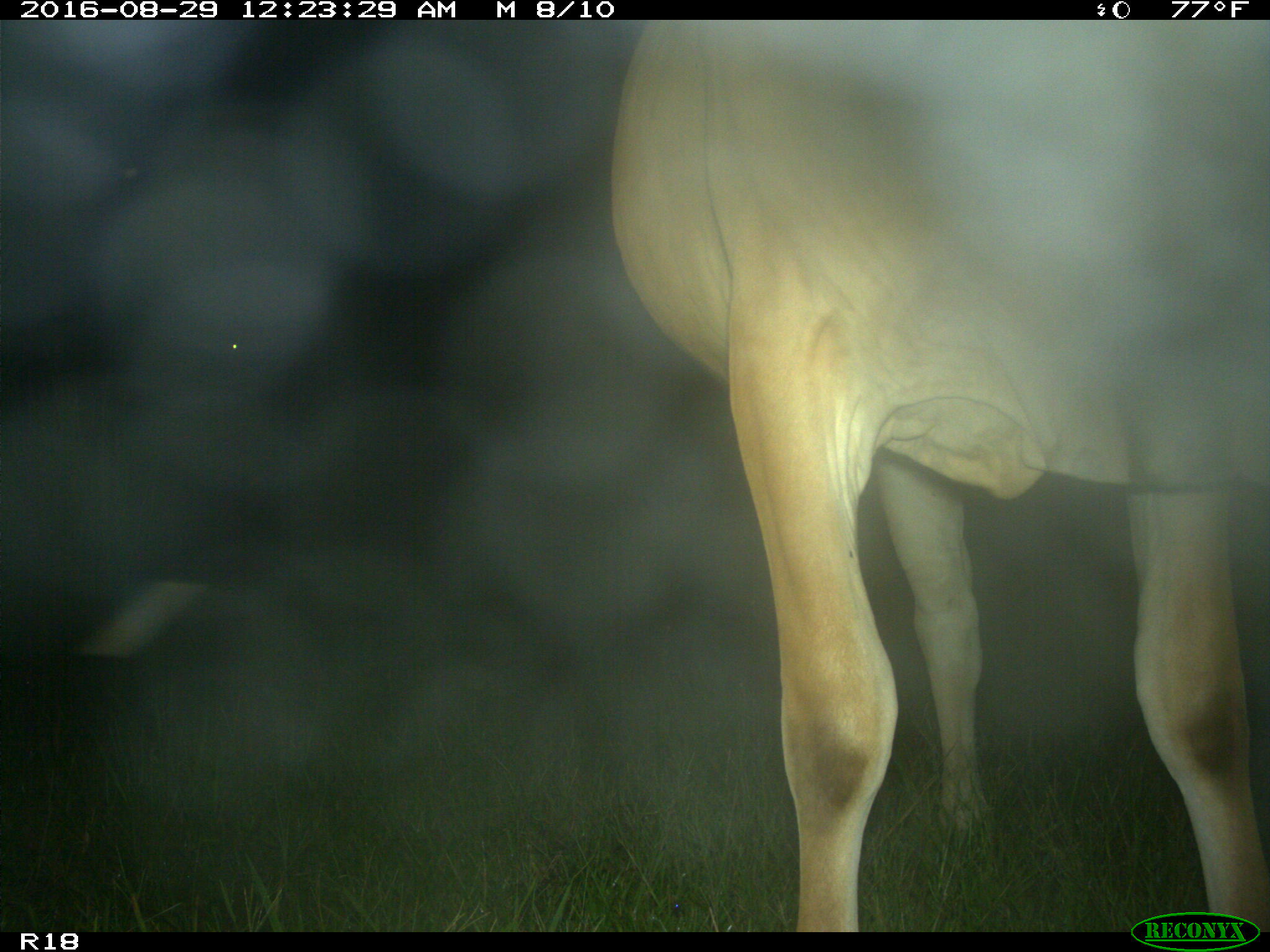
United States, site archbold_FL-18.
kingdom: Animalia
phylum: Chordata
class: Mammalia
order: Artiodactyla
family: Bovidae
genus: Bos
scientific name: Bos taurus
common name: domestic cow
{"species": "Bos taurus (domestic cow)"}